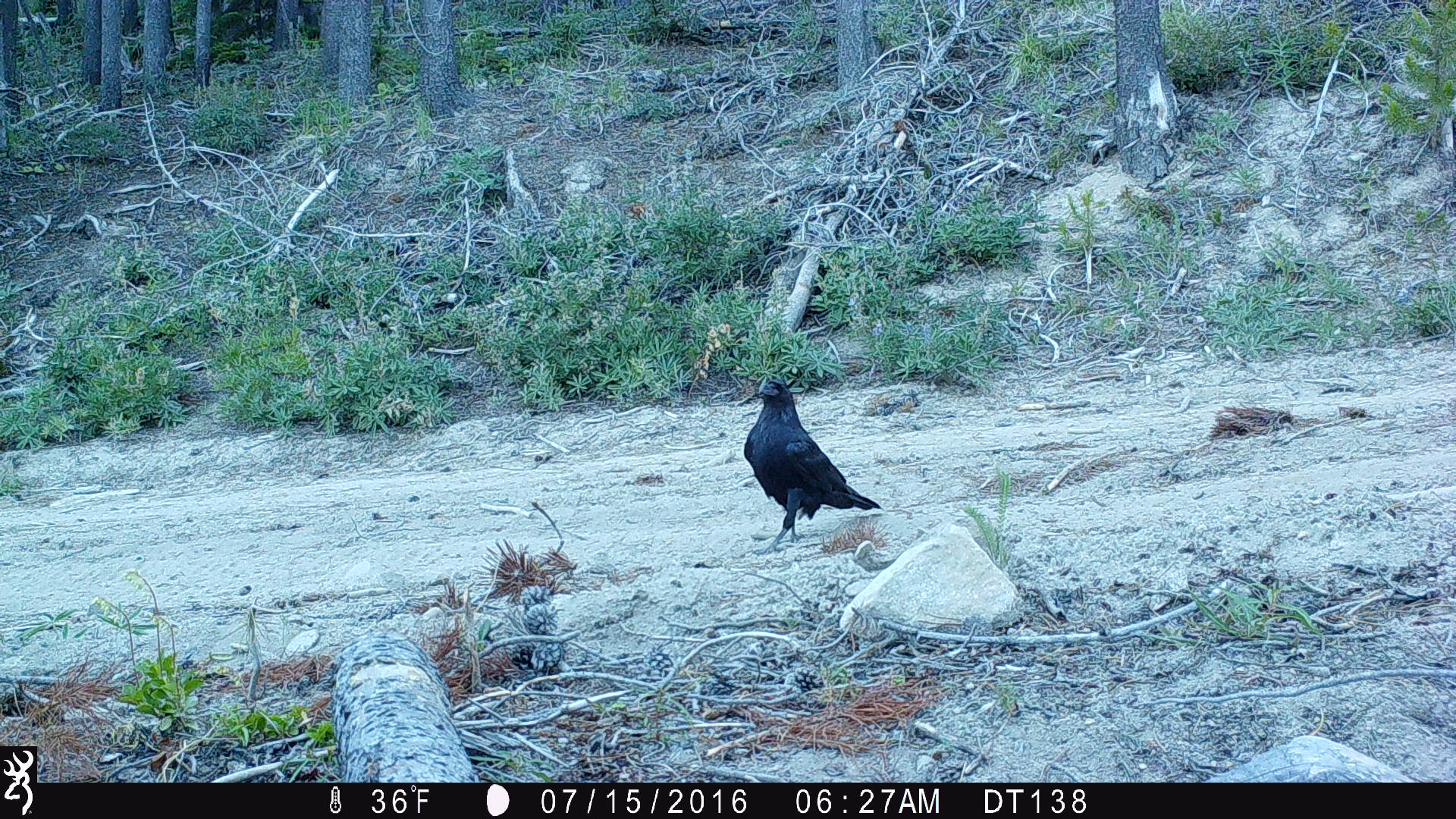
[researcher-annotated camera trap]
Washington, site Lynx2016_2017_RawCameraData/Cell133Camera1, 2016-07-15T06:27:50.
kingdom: Animalia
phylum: Chordata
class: Aves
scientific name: Aves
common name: birds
Aves (birds). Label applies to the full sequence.